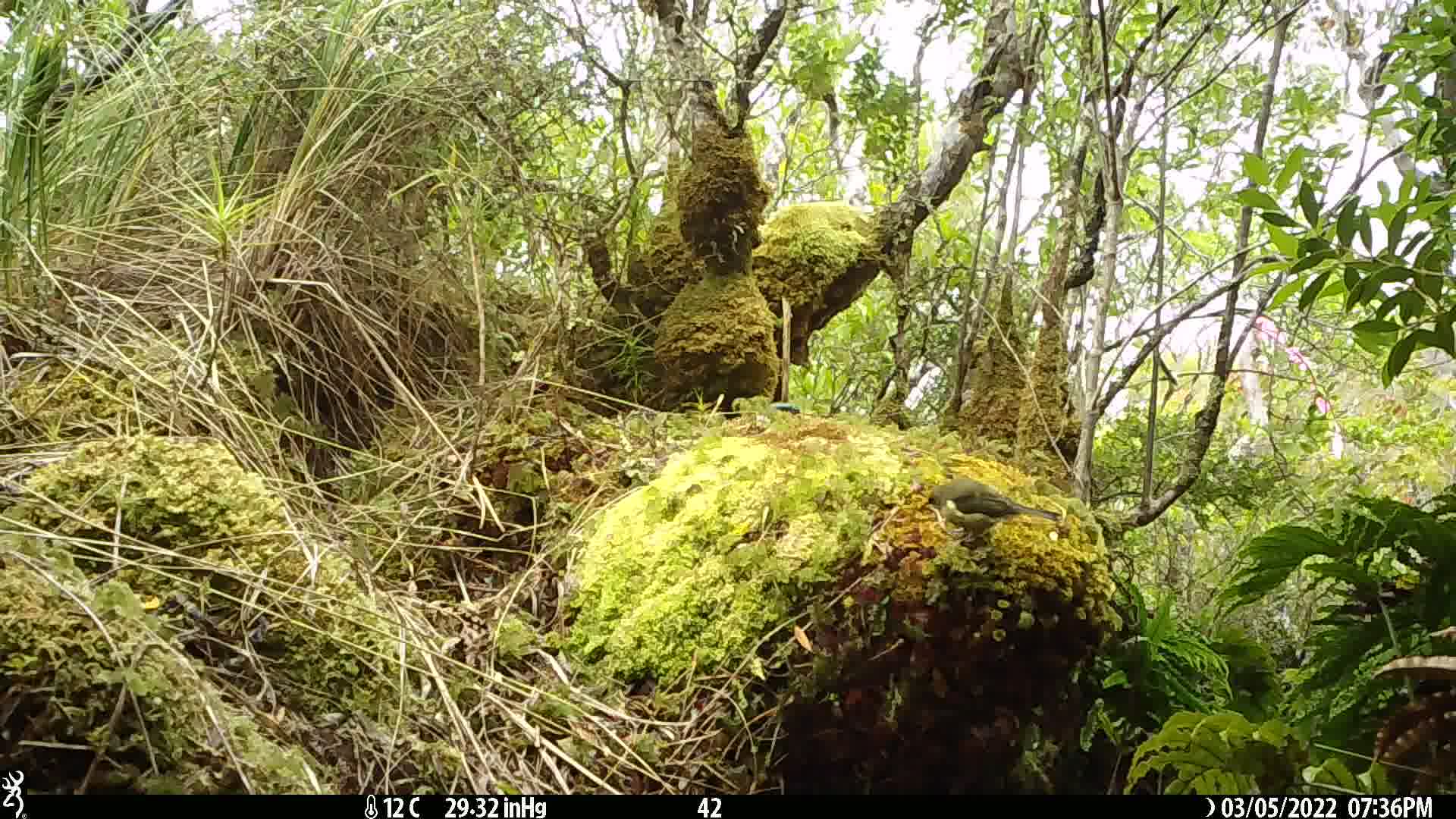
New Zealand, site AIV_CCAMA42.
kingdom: Animalia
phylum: Chordata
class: Aves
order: Passeriformes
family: Meliphagidae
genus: Anthornis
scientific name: Anthornis melanura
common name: new zealand bellbird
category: bellbird